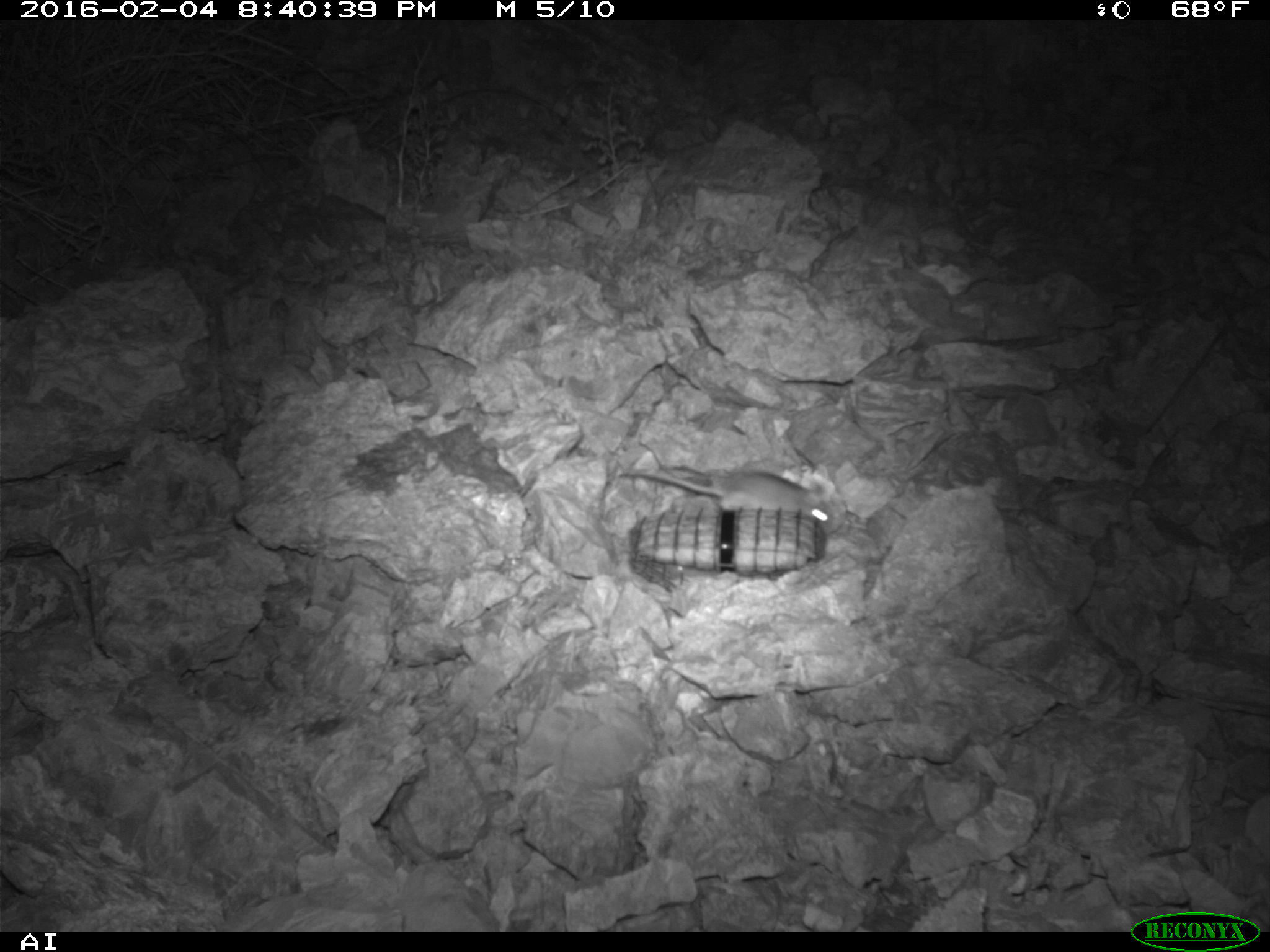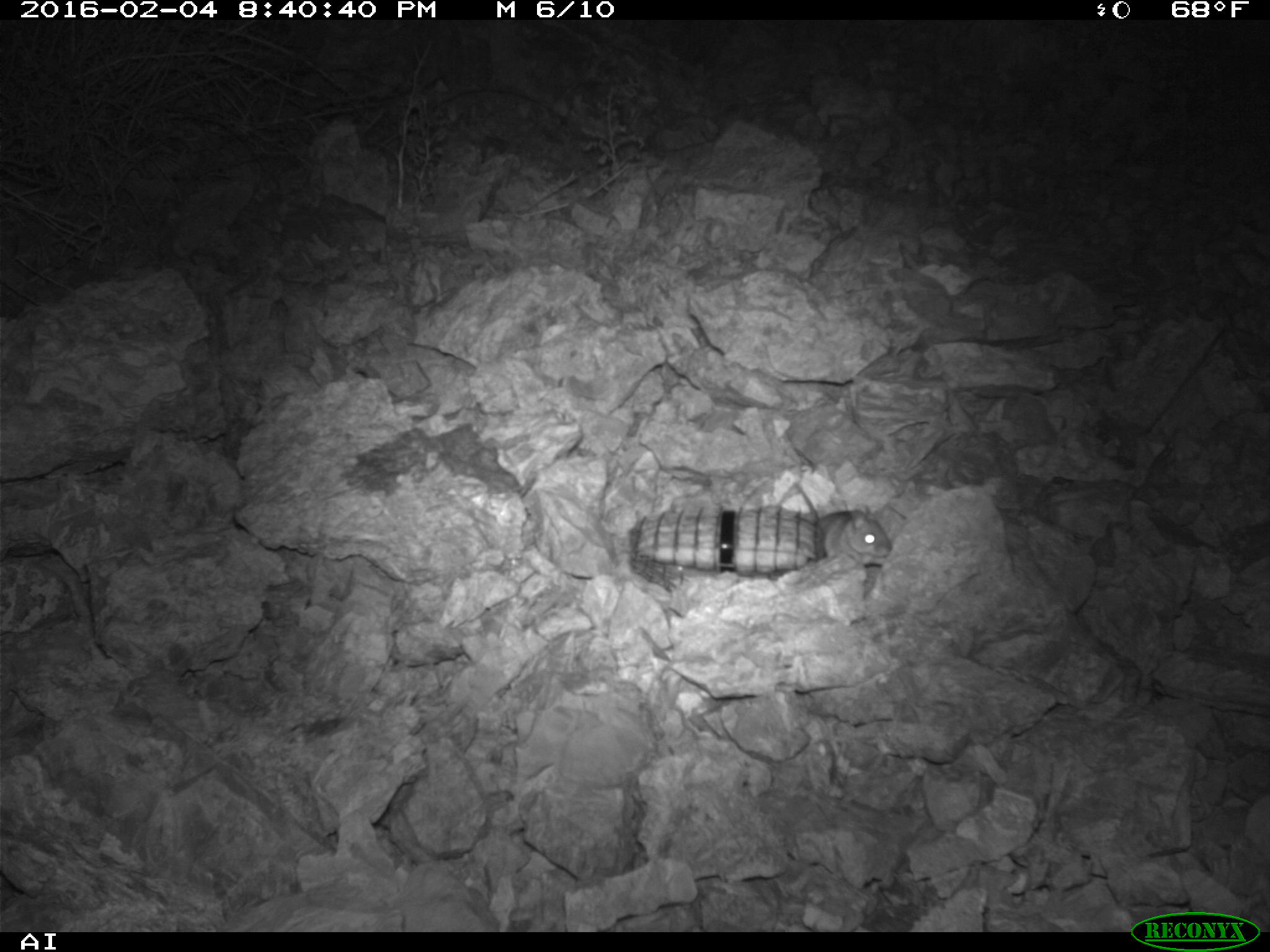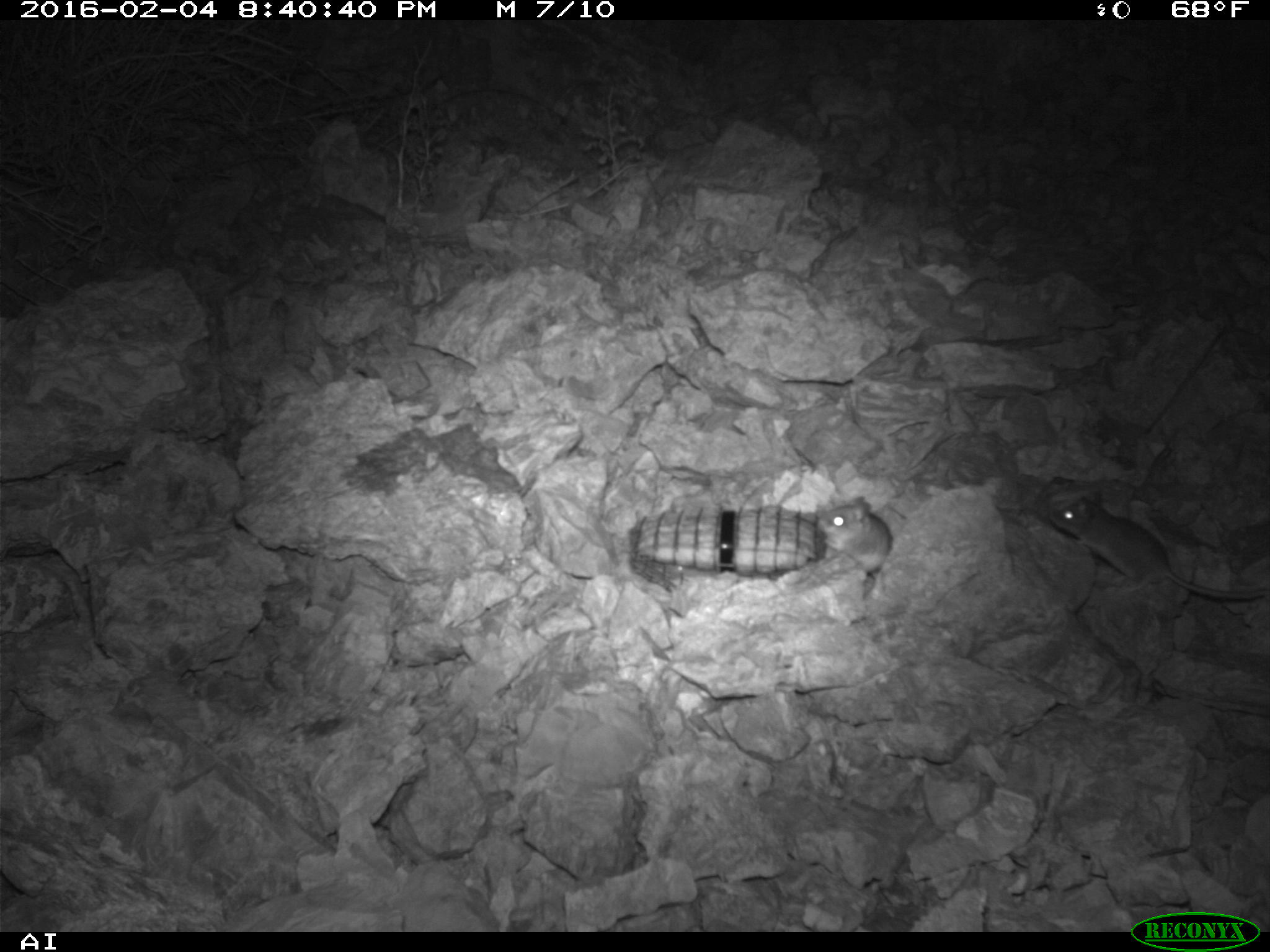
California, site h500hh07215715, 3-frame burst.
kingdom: Animalia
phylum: Chordata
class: Mammalia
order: Rodentia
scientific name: Rodentia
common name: rodent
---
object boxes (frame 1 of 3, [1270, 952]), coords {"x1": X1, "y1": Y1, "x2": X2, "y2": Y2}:
rodent: {"x1": 611, "y1": 451, "x2": 833, "y2": 531}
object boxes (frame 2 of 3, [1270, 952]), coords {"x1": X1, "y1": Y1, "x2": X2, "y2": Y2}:
rodent: {"x1": 796, "y1": 482, "x2": 892, "y2": 565}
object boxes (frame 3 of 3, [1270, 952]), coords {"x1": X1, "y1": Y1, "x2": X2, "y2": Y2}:
rodent: {"x1": 1027, "y1": 474, "x2": 1269, "y2": 602}; {"x1": 806, "y1": 490, "x2": 894, "y2": 576}